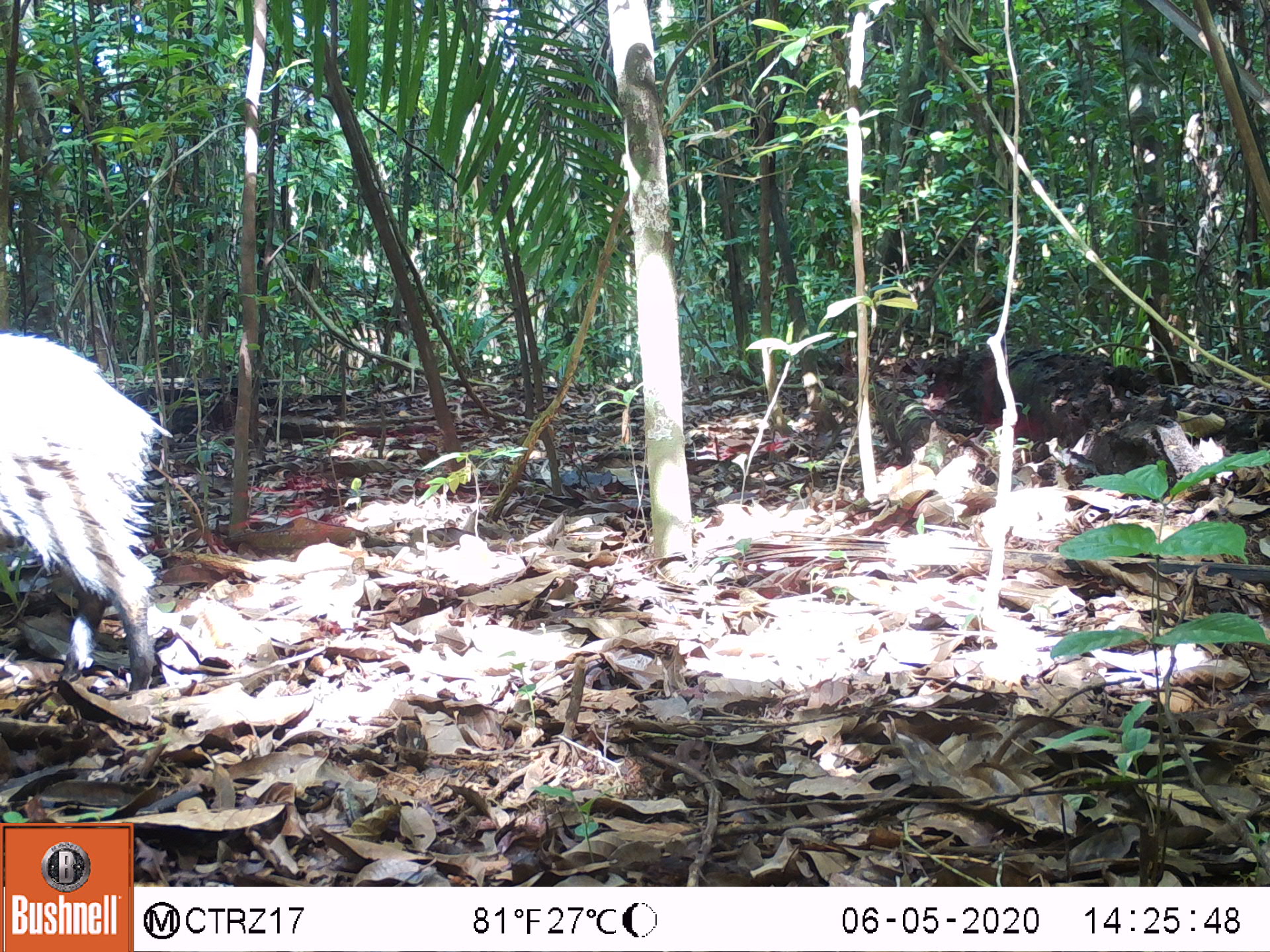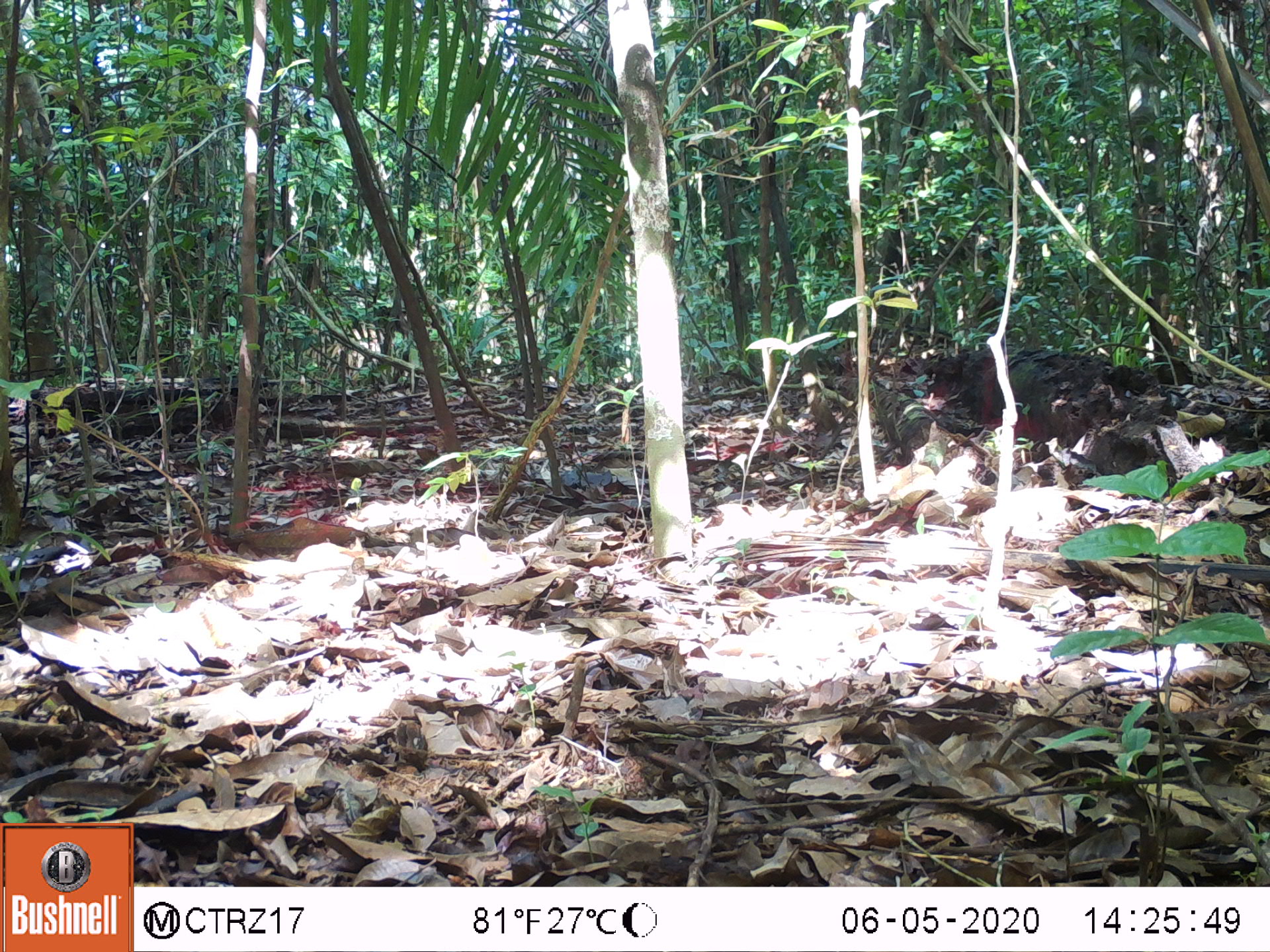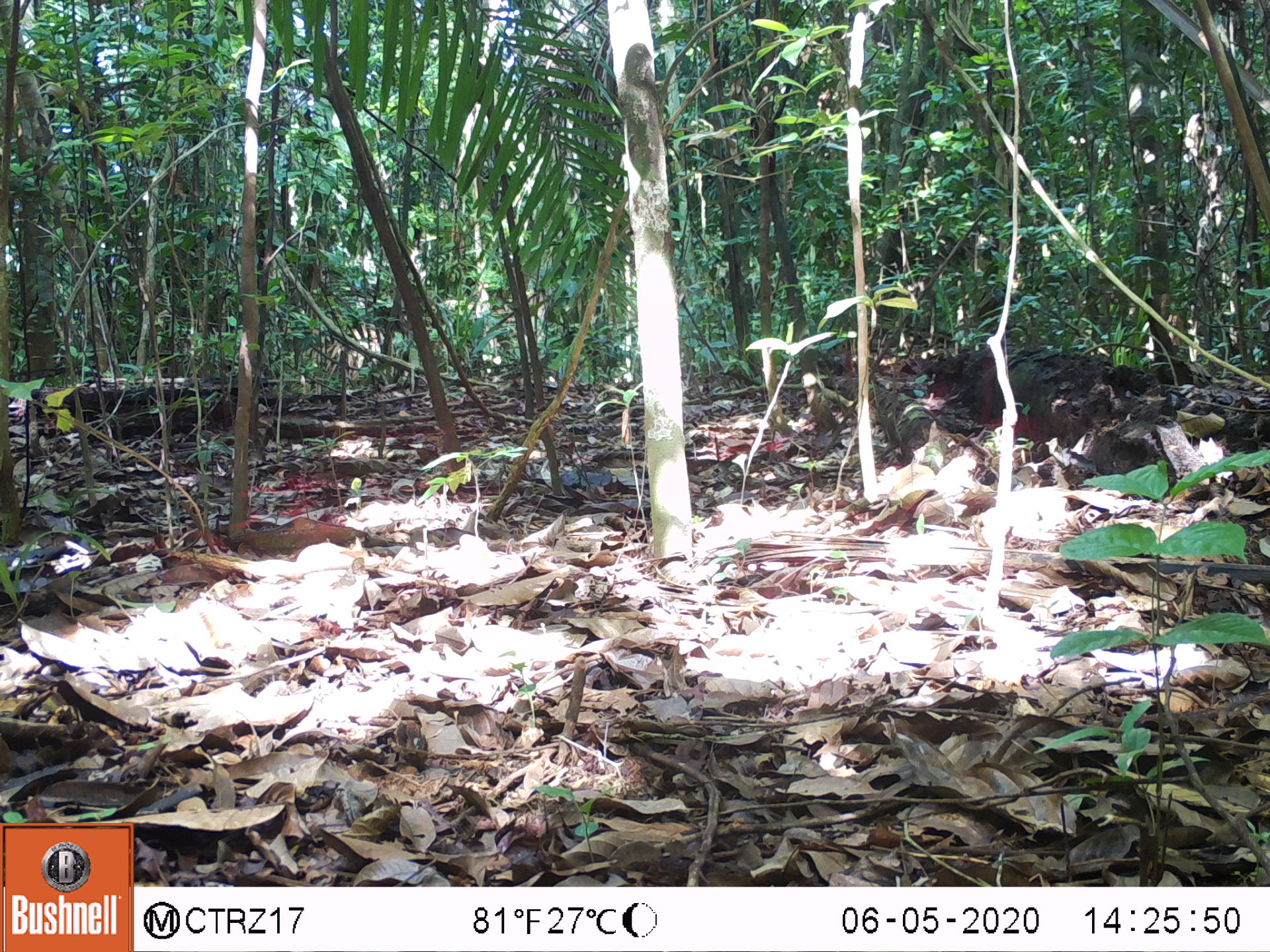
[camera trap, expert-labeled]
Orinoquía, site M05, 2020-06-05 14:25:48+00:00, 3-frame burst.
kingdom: Animalia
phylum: Chordata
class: Mammalia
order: Artiodactyla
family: Tayassuidae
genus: Pecari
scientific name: Pecari tajacu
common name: collared peccary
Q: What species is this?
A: Collared peccary (Pecari tajacu).